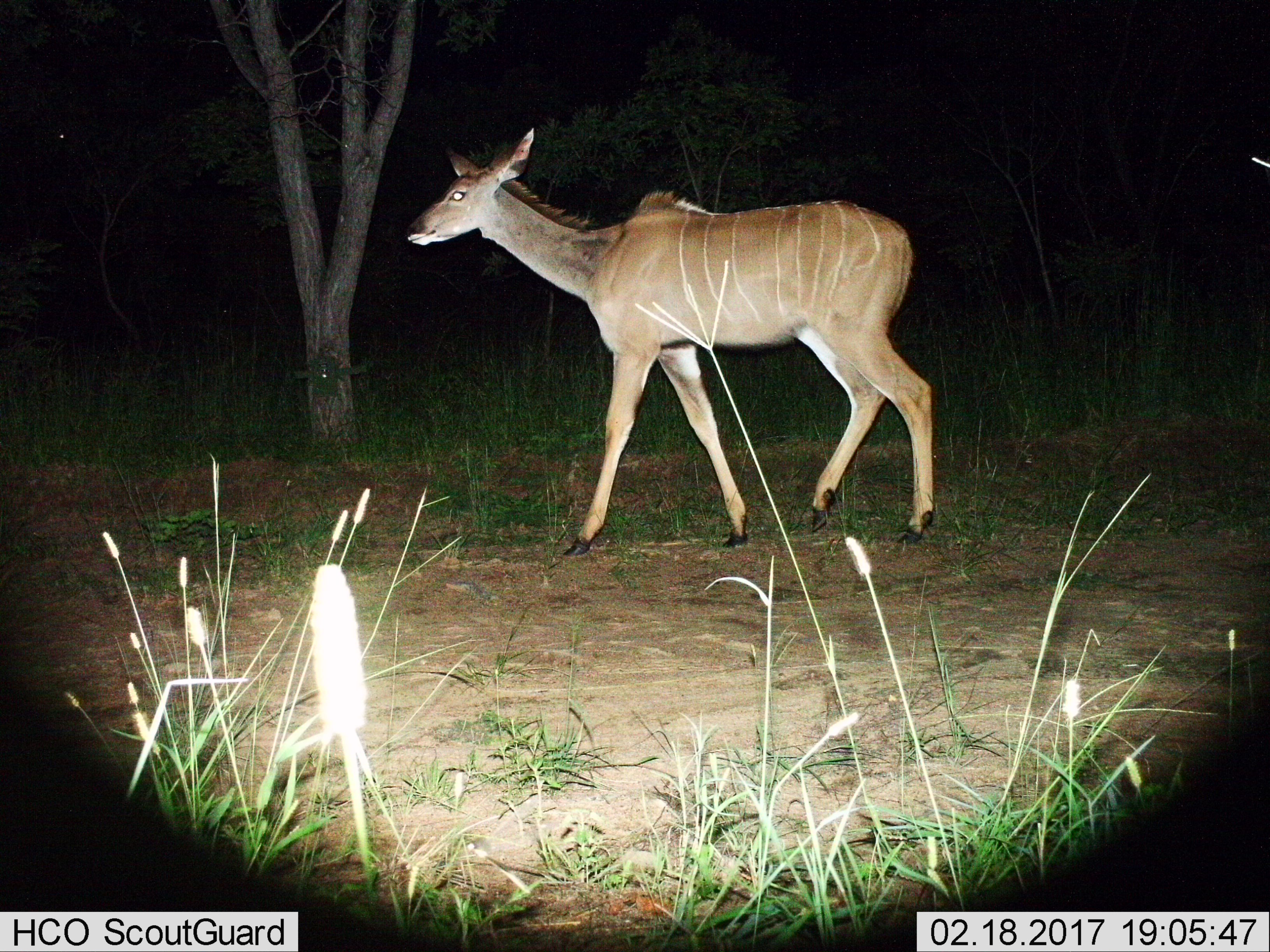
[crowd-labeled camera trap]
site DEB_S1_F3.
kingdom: Animalia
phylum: Chordata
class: Mammalia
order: Artiodactyla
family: Bovidae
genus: Tragelaphus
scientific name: Tragelaphus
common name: kudu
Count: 1.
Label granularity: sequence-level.